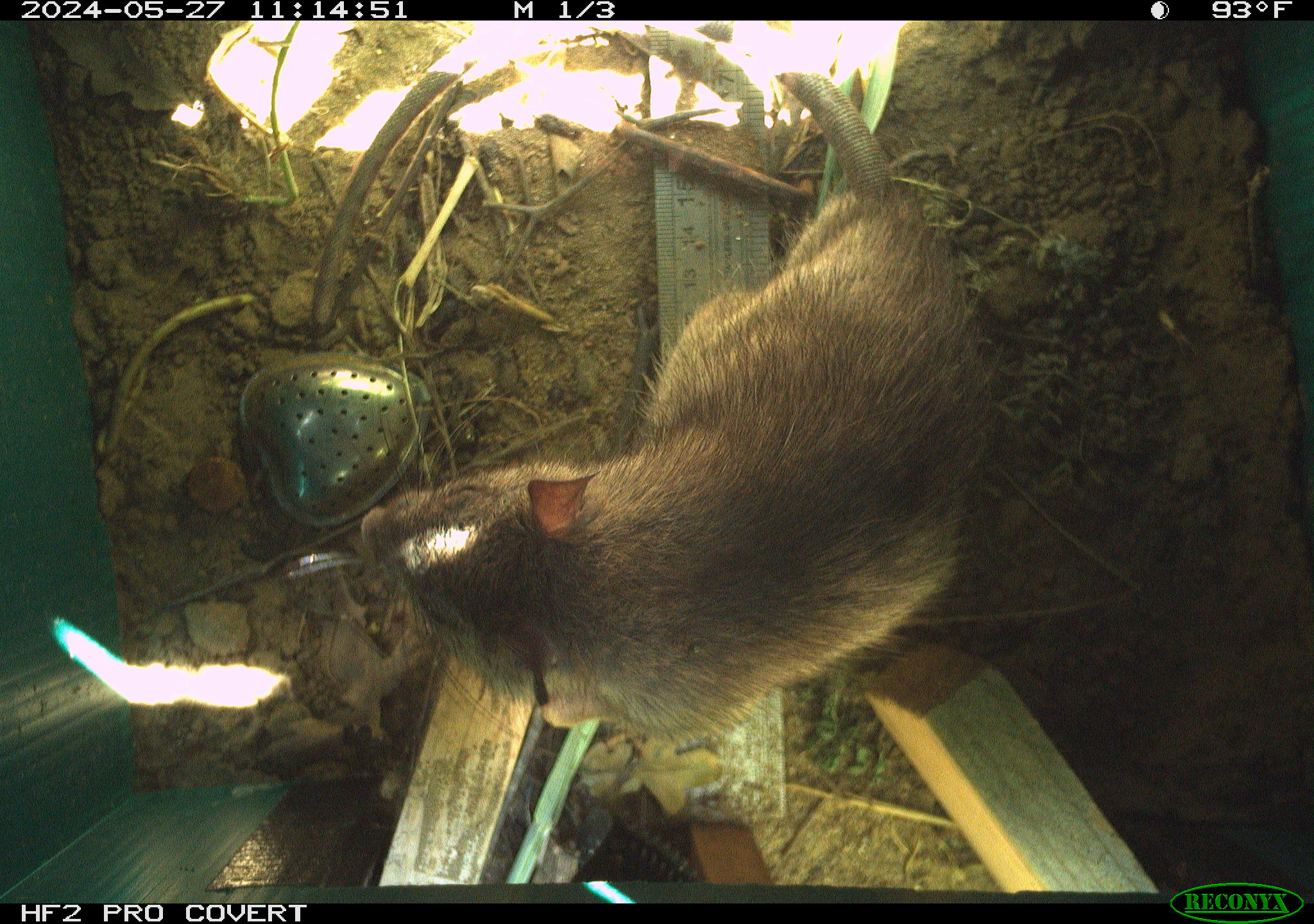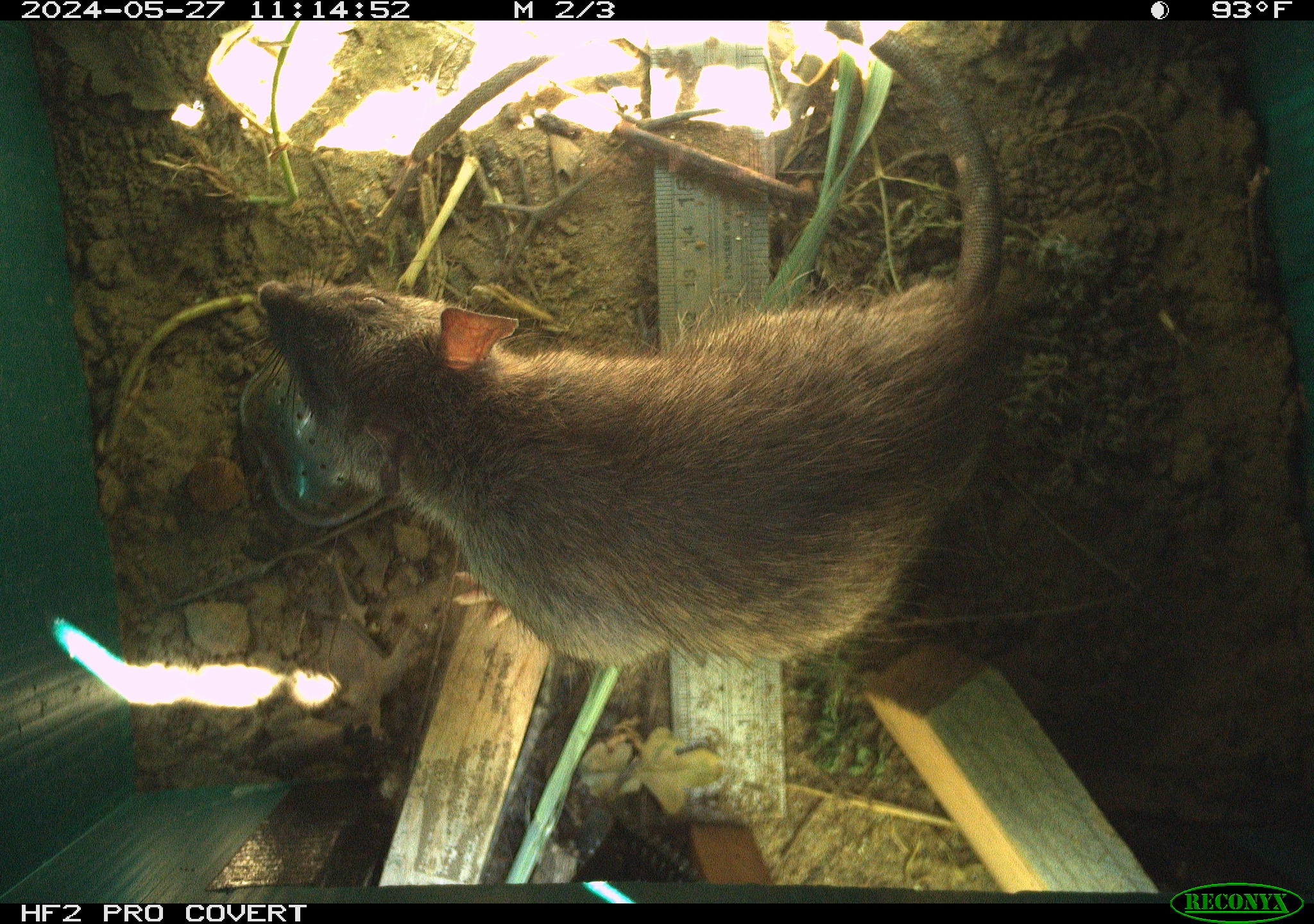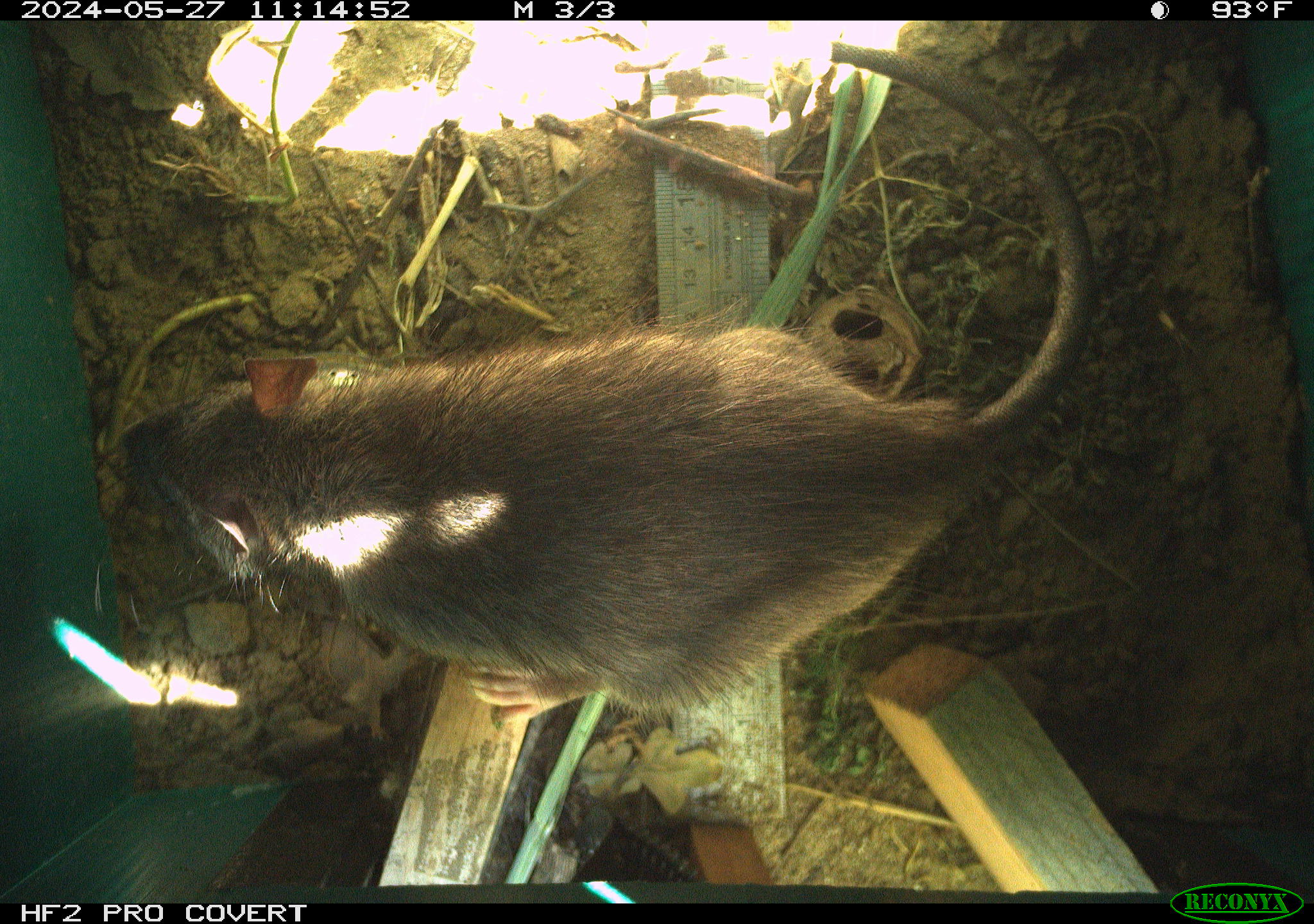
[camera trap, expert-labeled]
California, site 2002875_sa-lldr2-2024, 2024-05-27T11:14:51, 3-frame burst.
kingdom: Animalia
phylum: Chordata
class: Mammalia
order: Rodentia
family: Muridae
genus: Rattus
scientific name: Rattus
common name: rat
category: rattus species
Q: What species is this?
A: Rattus species (rat) (Rattus).